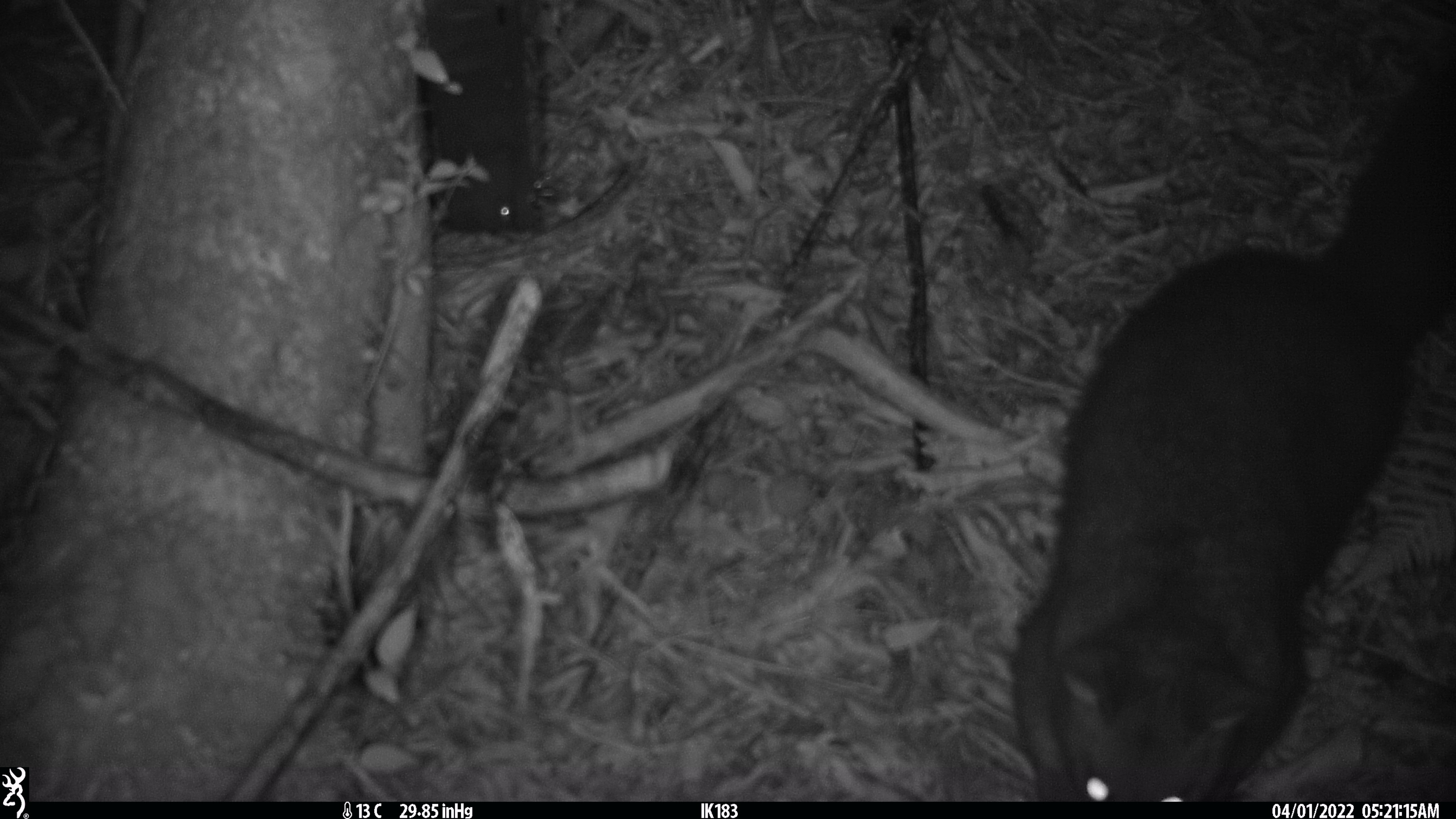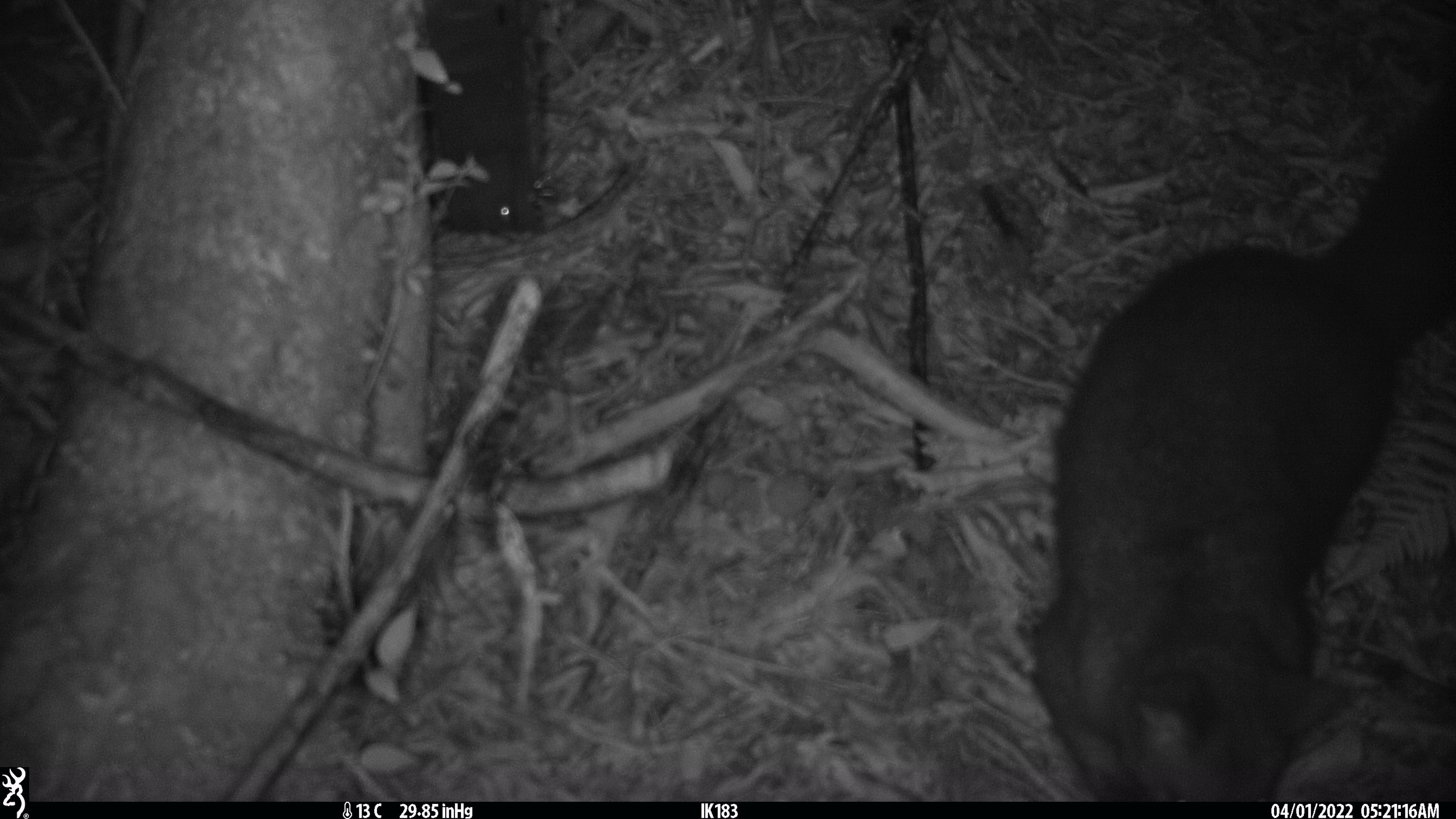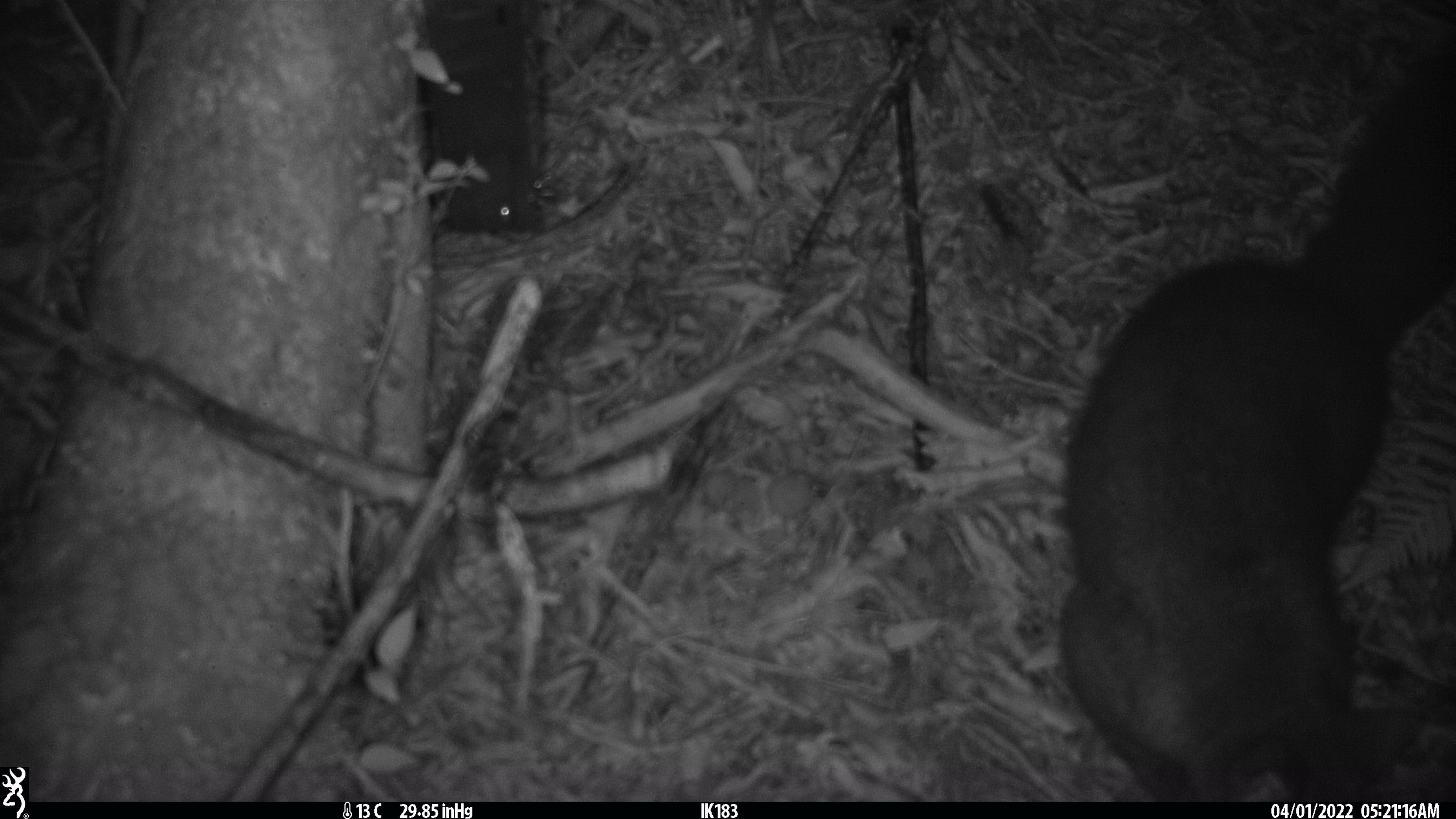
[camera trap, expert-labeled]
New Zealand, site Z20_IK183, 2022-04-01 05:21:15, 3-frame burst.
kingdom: Animalia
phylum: Chordata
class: Mammalia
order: Diprotodontia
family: Phalangeridae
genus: Trichosurus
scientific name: Trichosurus vulpecula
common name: common brushtail possum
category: possum